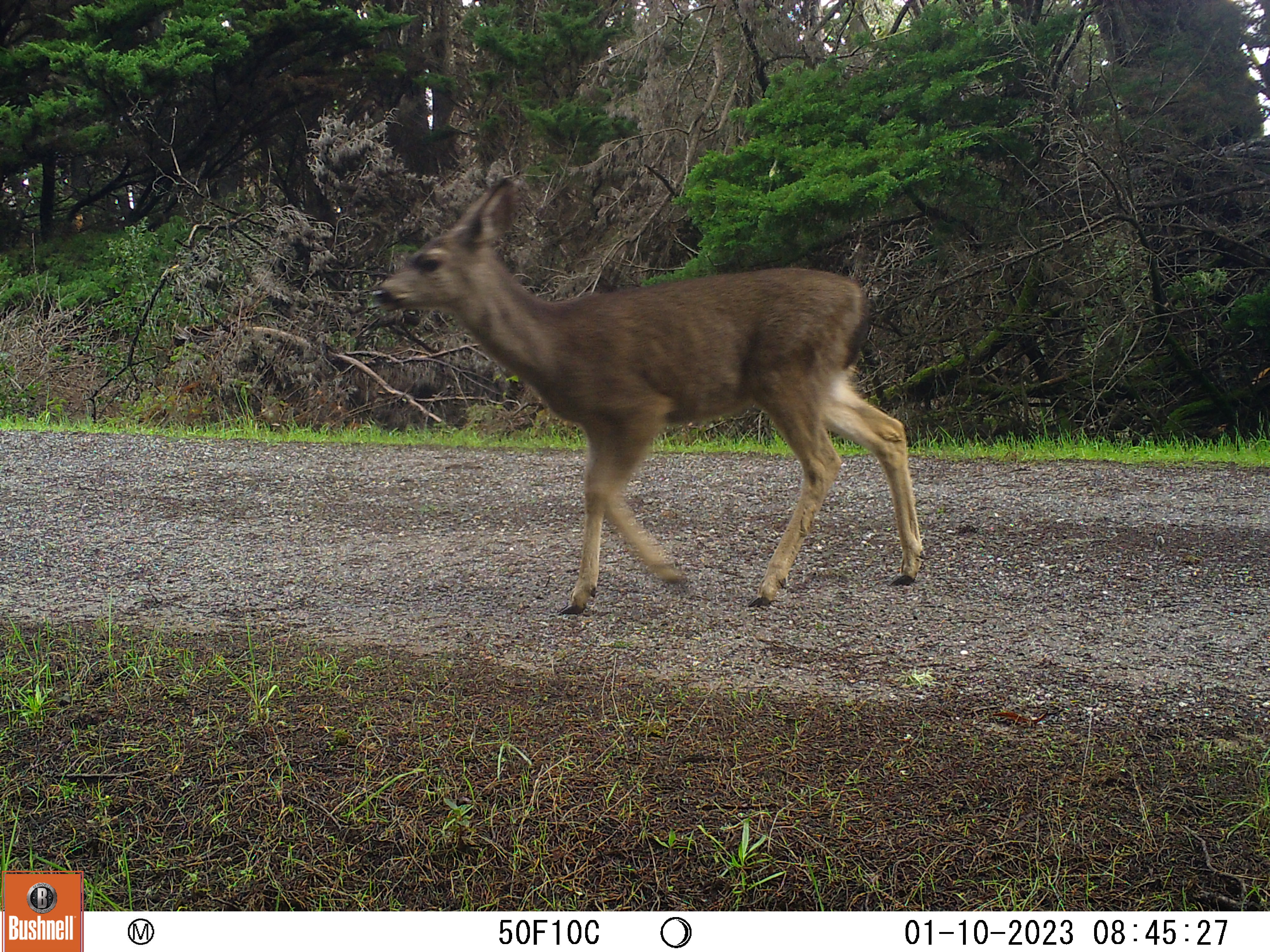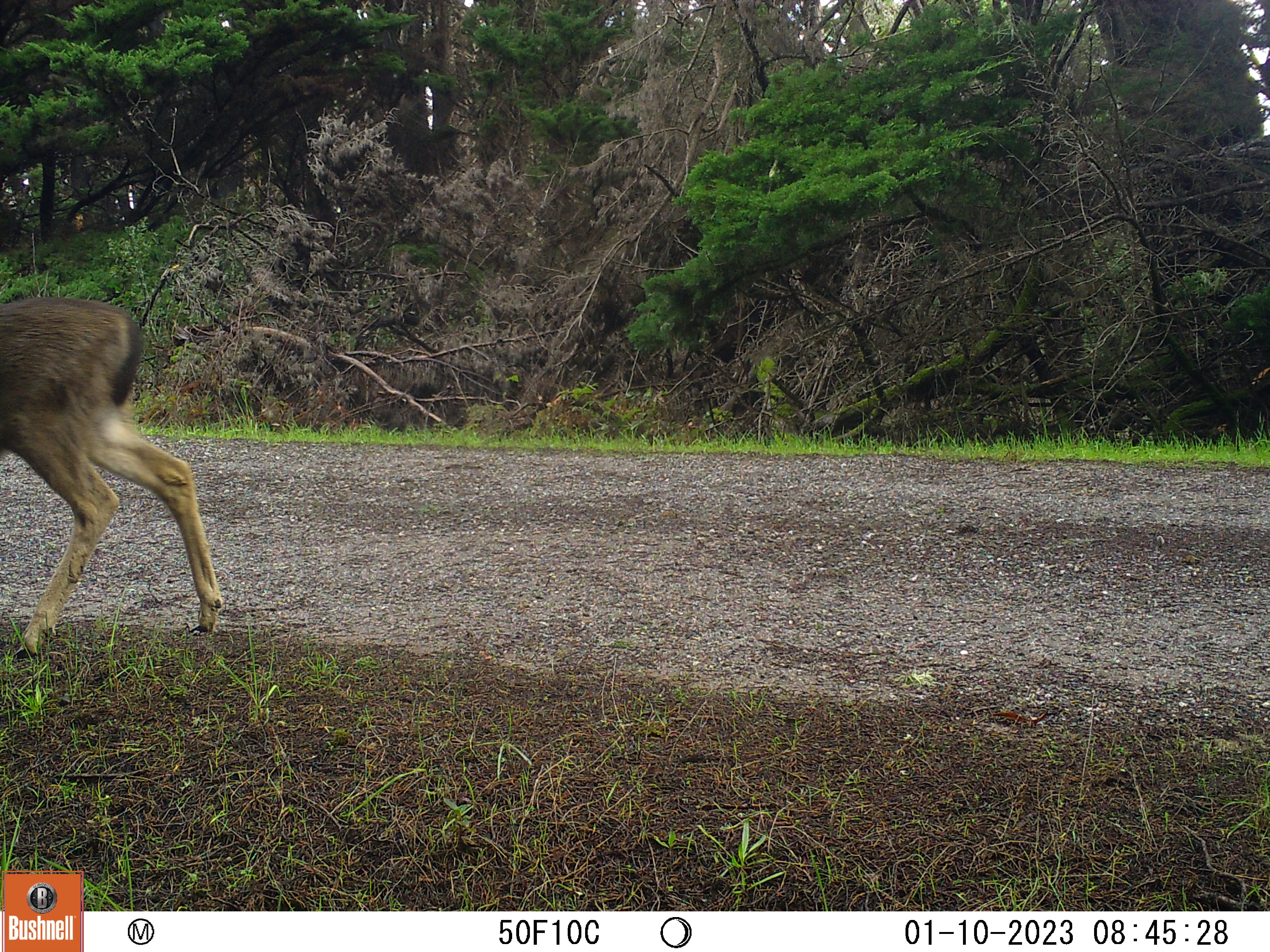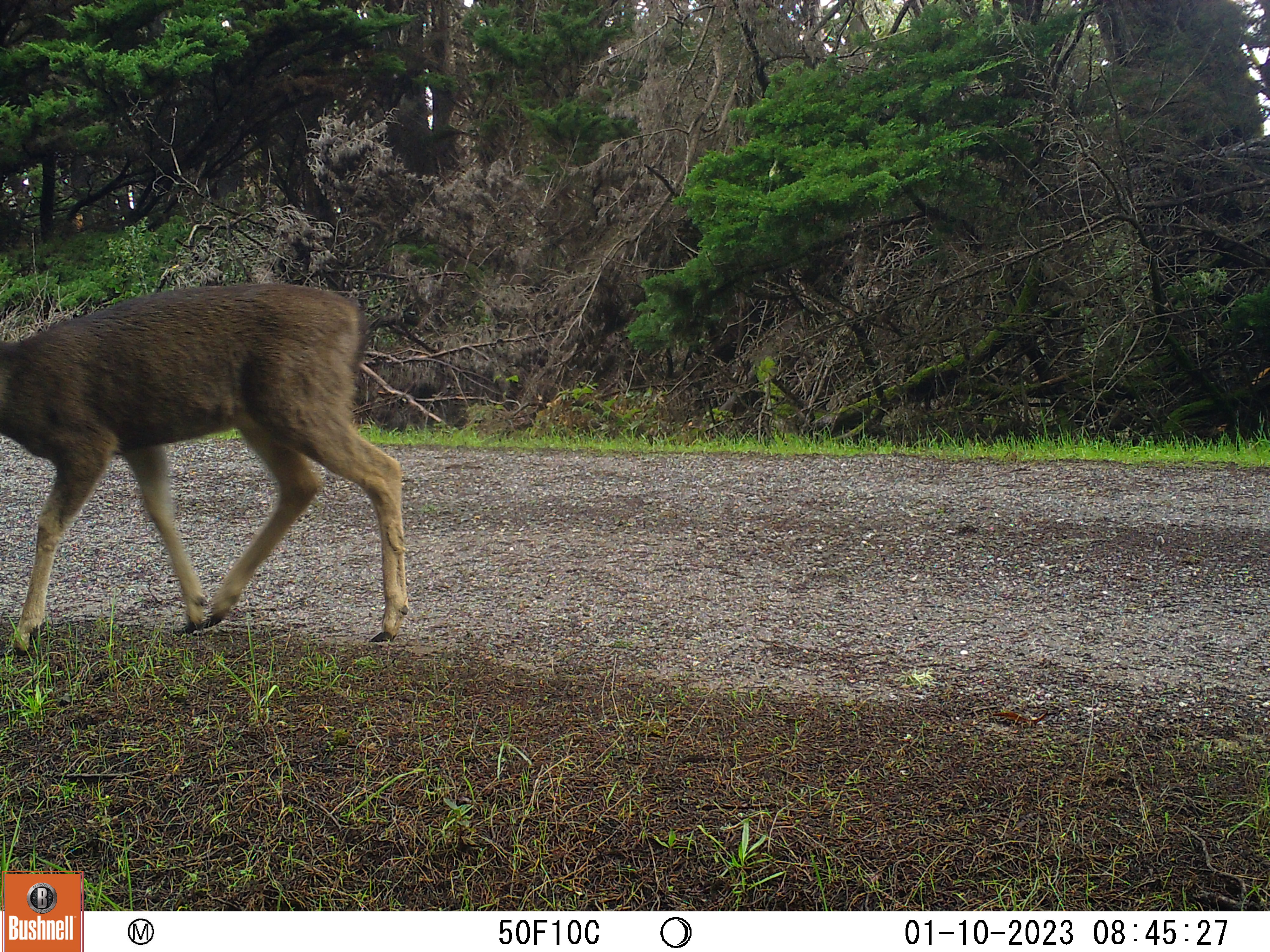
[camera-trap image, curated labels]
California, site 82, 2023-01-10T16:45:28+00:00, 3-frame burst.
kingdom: Animalia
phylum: Chordata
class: Mammalia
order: Artiodactyla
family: Cervidae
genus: Odocoileus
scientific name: Odocoileus hemionus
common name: mule deer